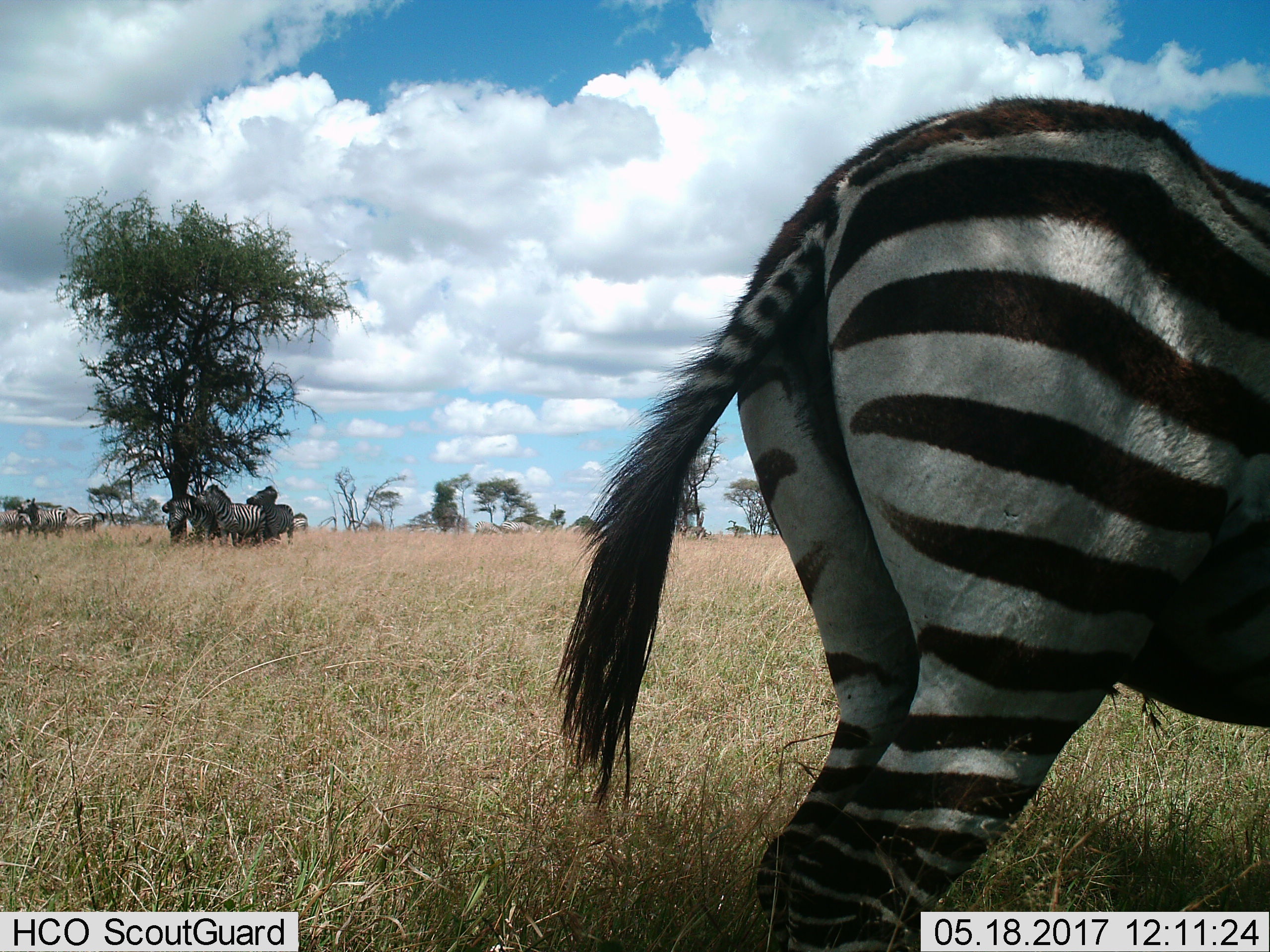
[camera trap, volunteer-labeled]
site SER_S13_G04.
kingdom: Animalia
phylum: Chordata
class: Mammalia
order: Perissodactyla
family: Equidae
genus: Equus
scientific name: Equus quagga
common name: plains zebra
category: zebraplains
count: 9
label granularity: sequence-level